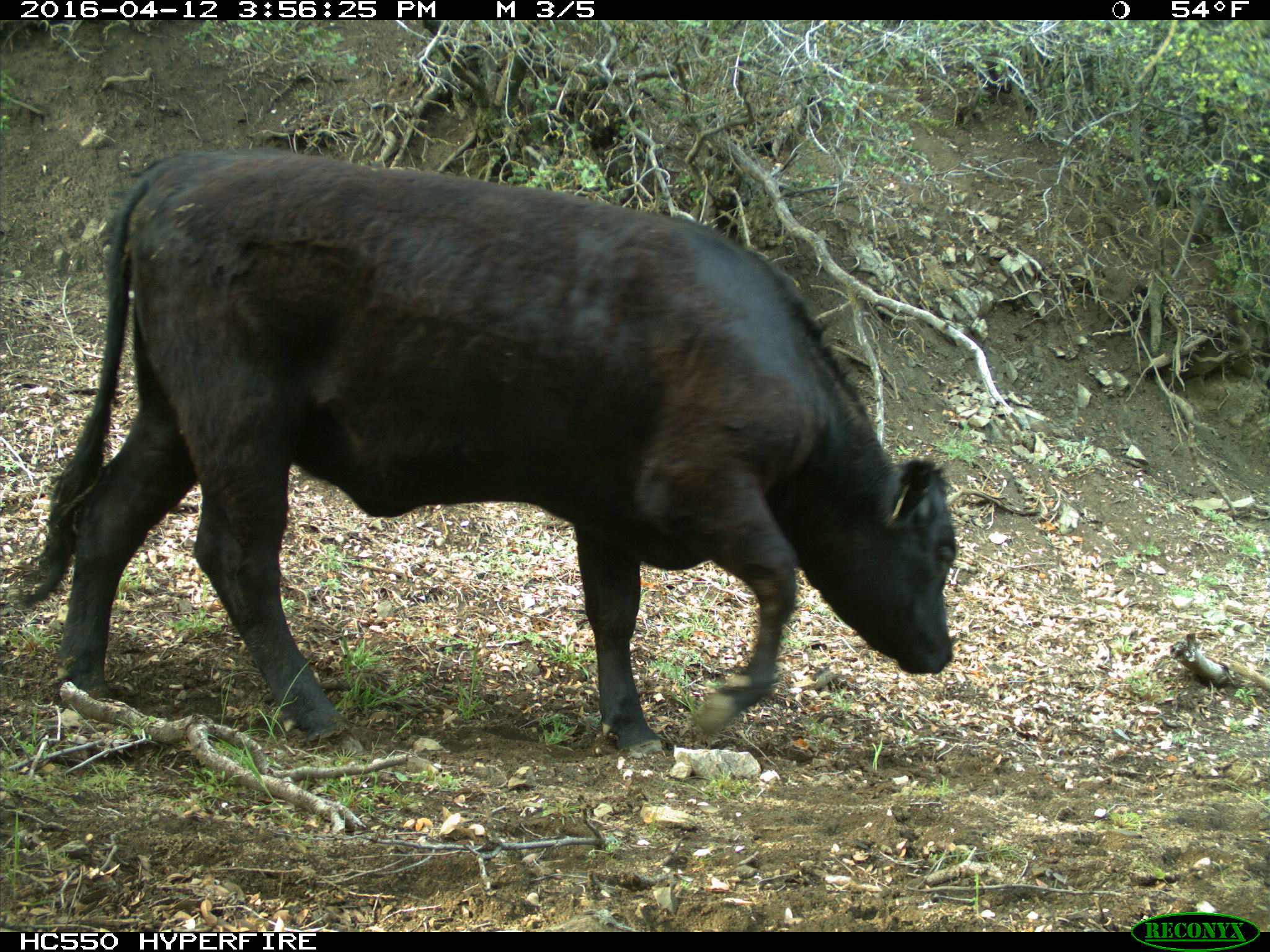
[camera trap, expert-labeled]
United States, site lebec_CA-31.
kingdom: Animalia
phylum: Chordata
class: Mammalia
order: Artiodactyla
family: Bovidae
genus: Bos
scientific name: Bos taurus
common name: domestic cow